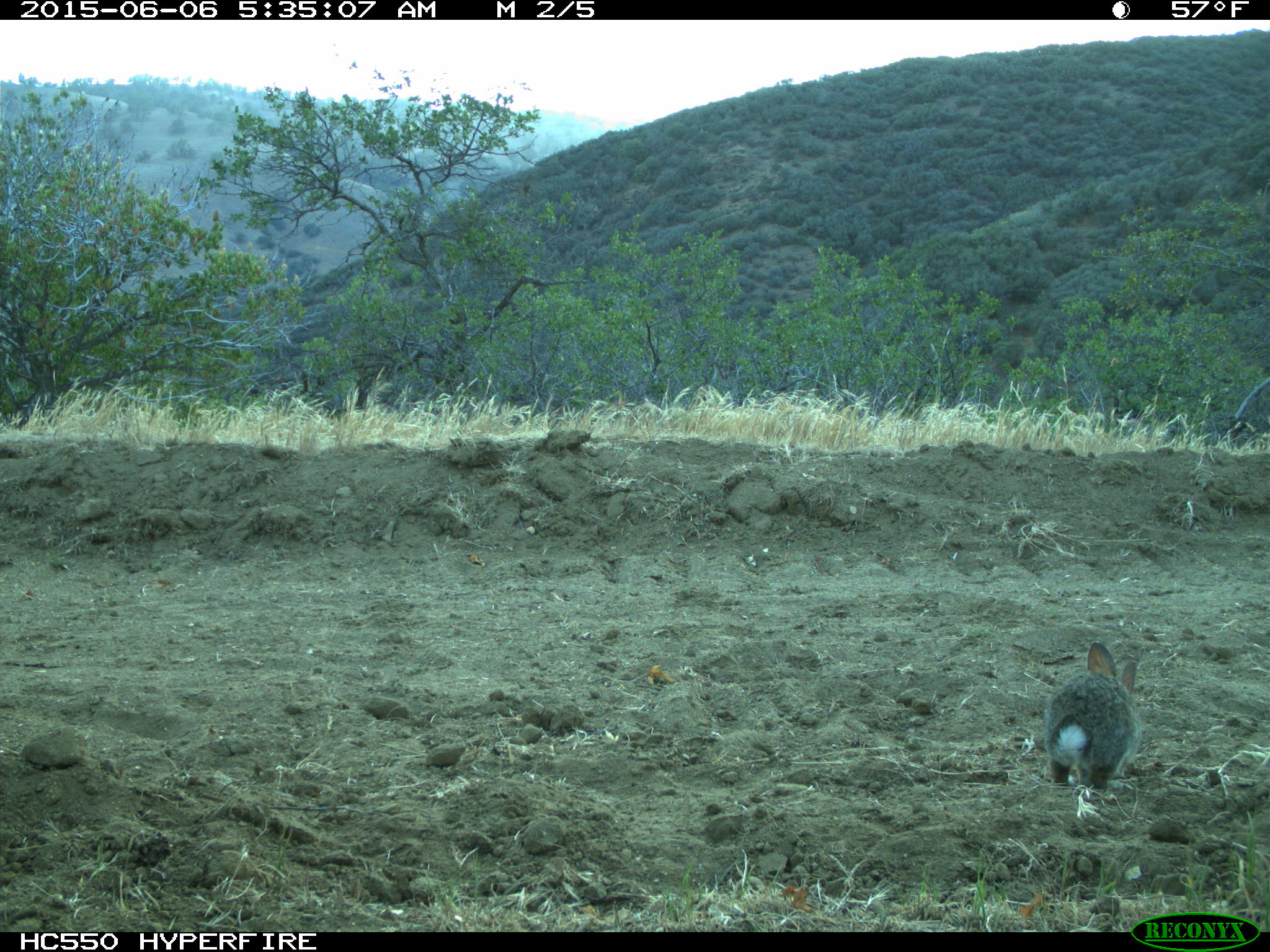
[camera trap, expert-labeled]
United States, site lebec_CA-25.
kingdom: Animalia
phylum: Chordata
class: Mammalia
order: Lagomorpha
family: Leporidae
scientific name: Leporidae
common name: rabbits and hares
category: unidentified rabbit